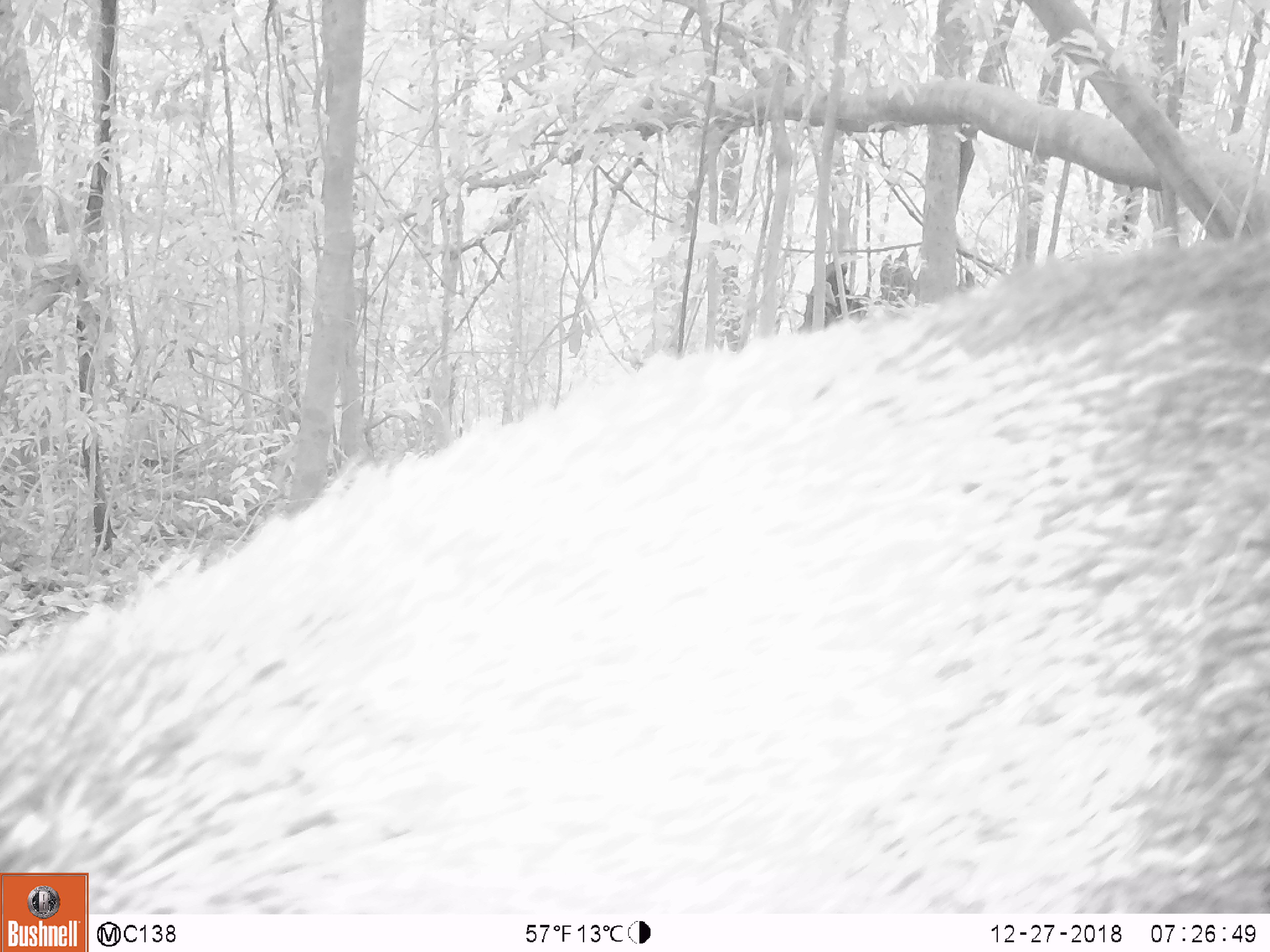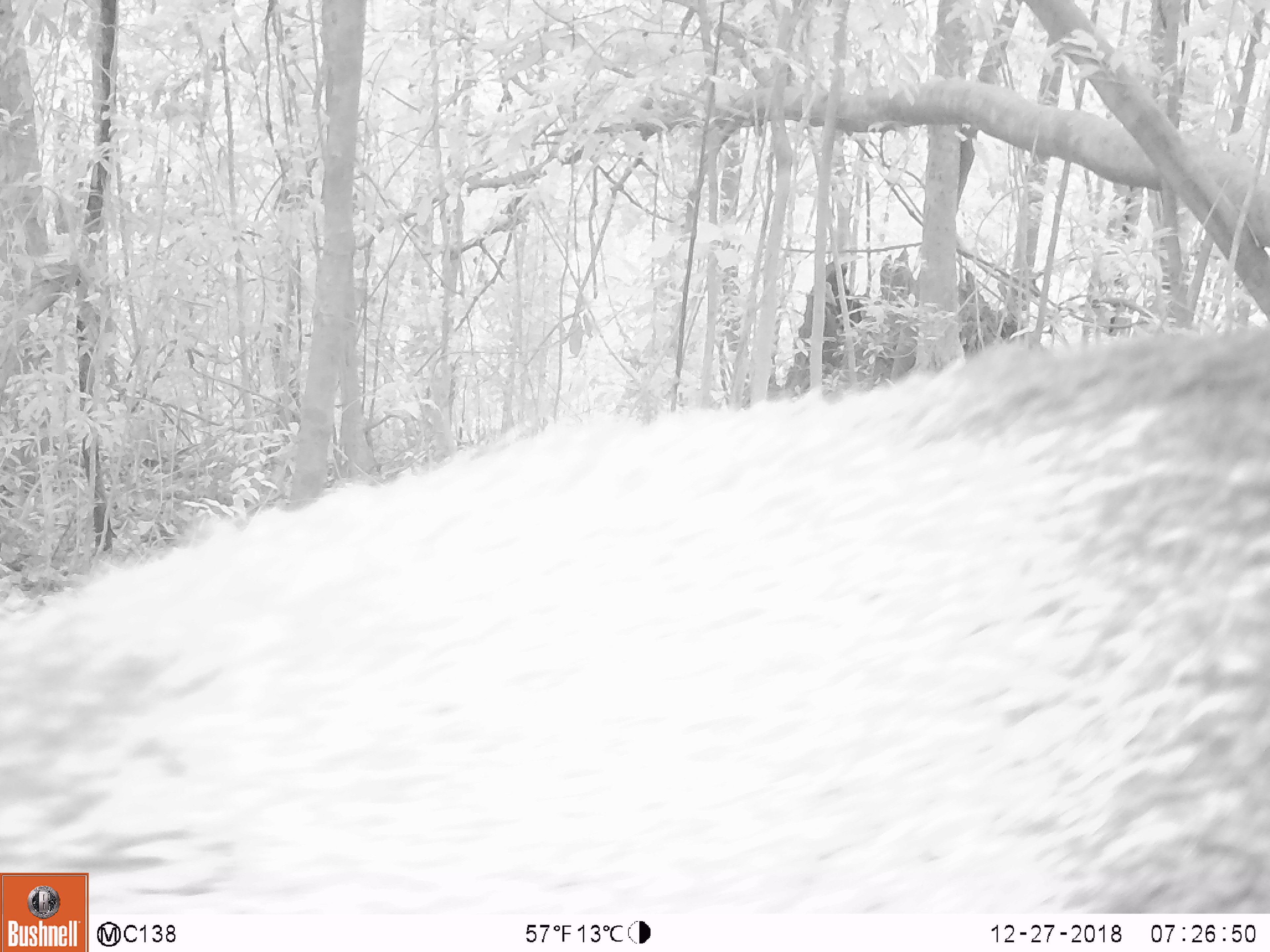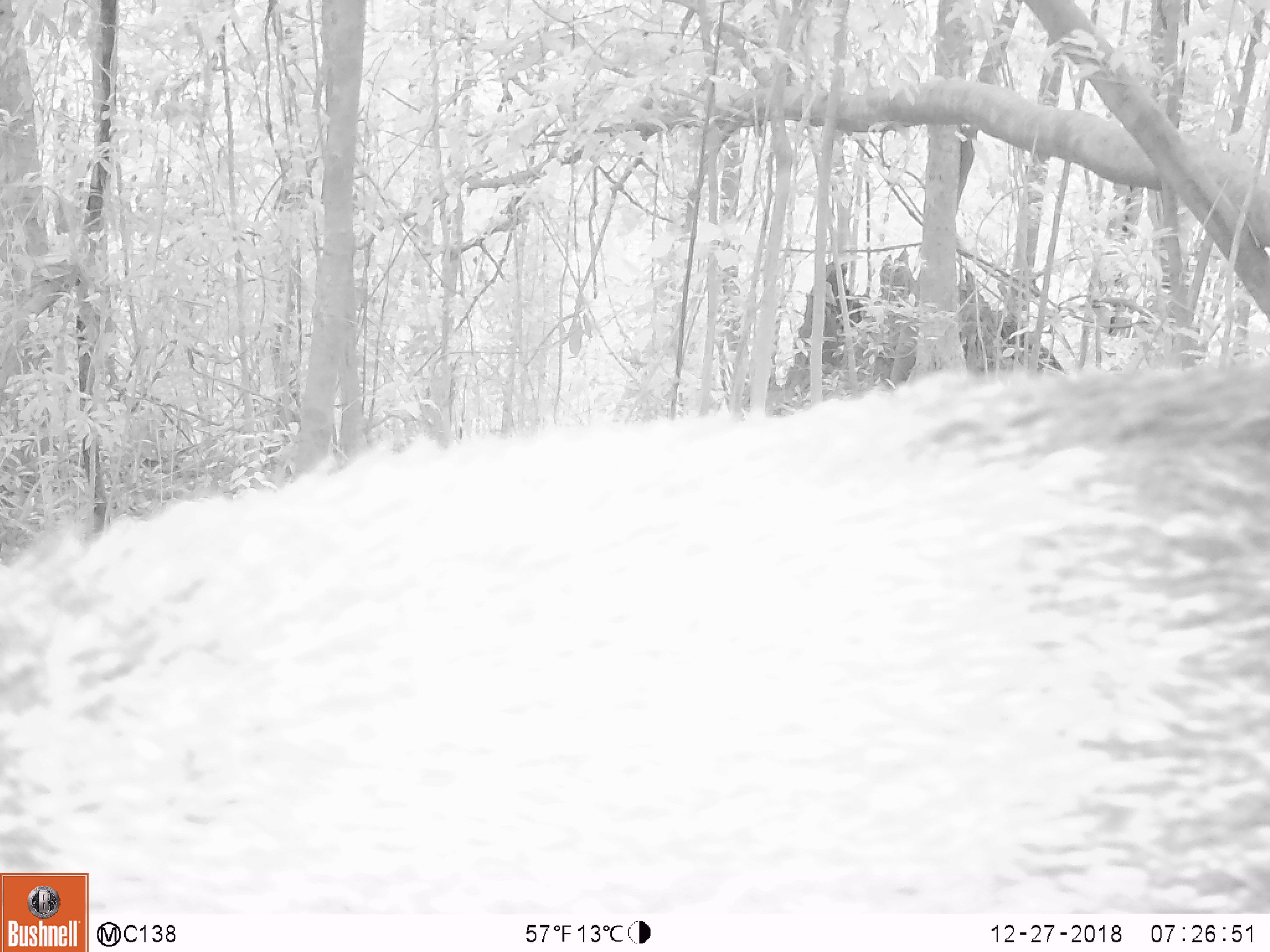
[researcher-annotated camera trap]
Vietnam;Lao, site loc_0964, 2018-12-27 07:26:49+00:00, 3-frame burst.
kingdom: Animalia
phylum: Chordata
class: Mammalia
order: Artiodactyla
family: Suidae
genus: Sus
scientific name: Sus scrofa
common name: eurasian wild pig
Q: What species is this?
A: Eurasian wild pig (Sus scrofa).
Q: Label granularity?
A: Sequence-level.